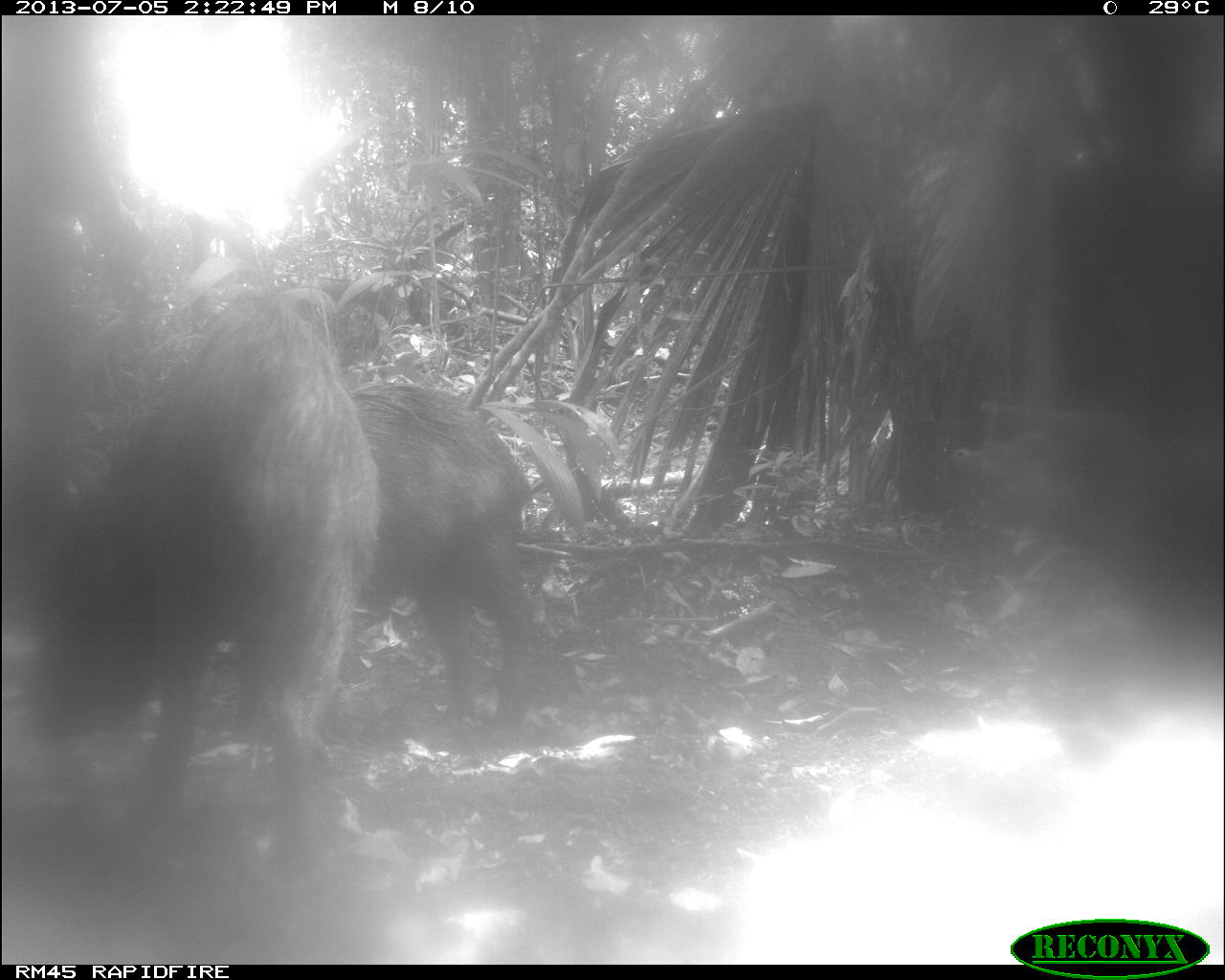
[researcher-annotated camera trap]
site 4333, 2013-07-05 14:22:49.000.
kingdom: Animalia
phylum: Chordata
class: Mammalia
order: Artiodactyla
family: Tayassuidae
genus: Tayassu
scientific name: Tayassu pecari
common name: white-lipped peccary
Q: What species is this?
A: Tayassu pecari (white-lipped peccary).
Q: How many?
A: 3.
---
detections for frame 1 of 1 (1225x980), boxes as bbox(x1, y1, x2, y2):
tayassu pecari: bbox(19, 386, 535, 808); bbox(140, 283, 378, 886)